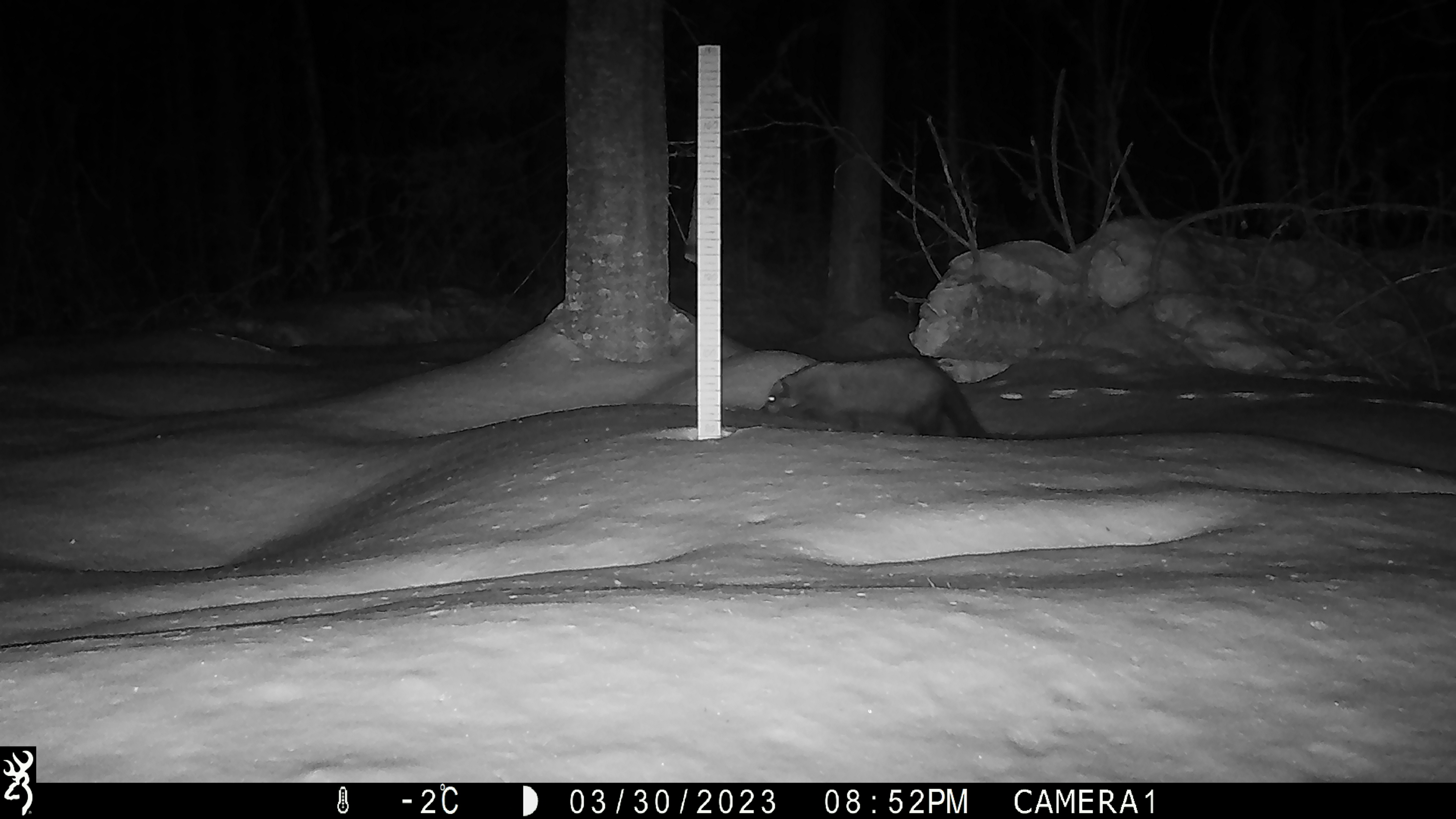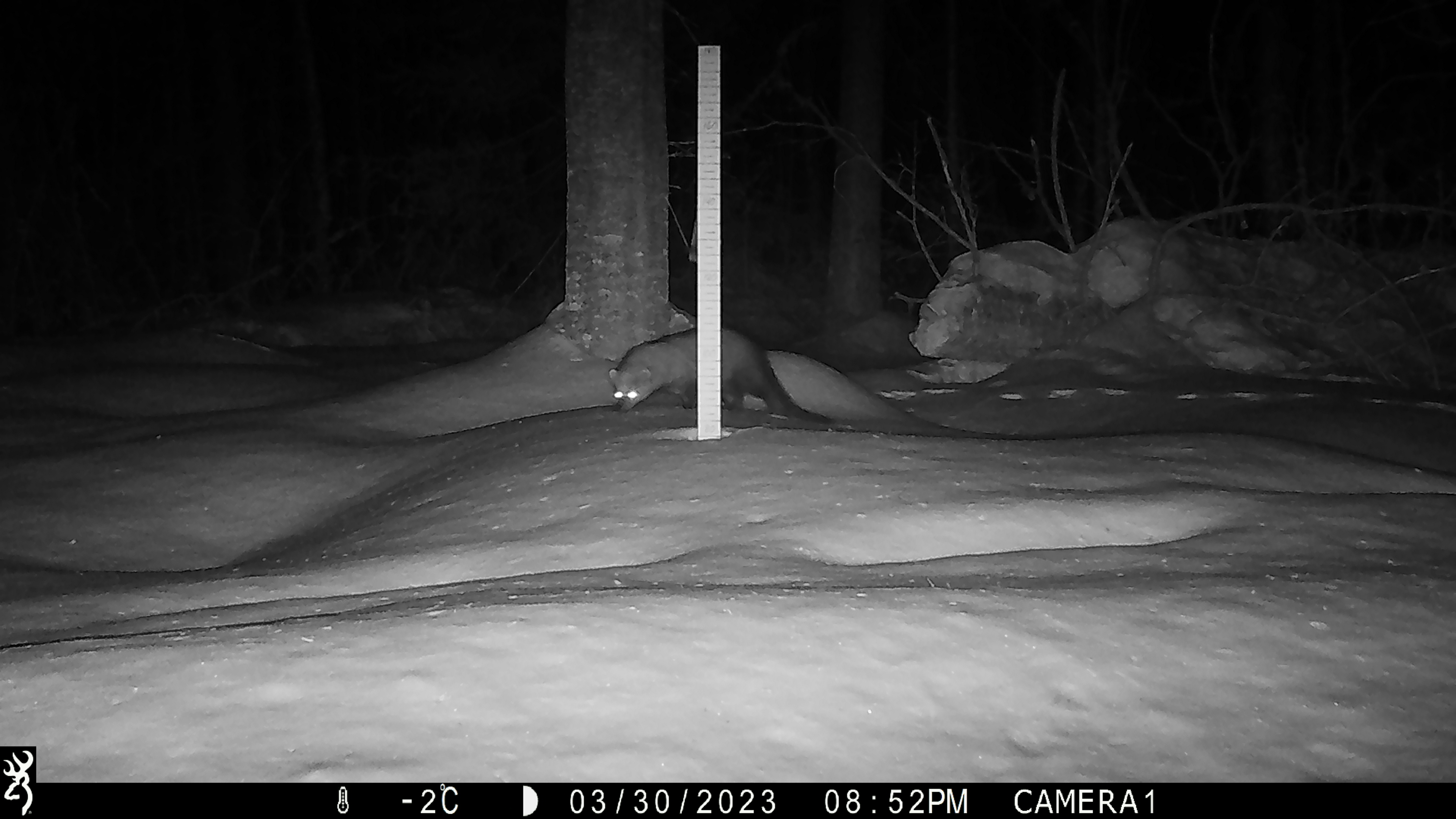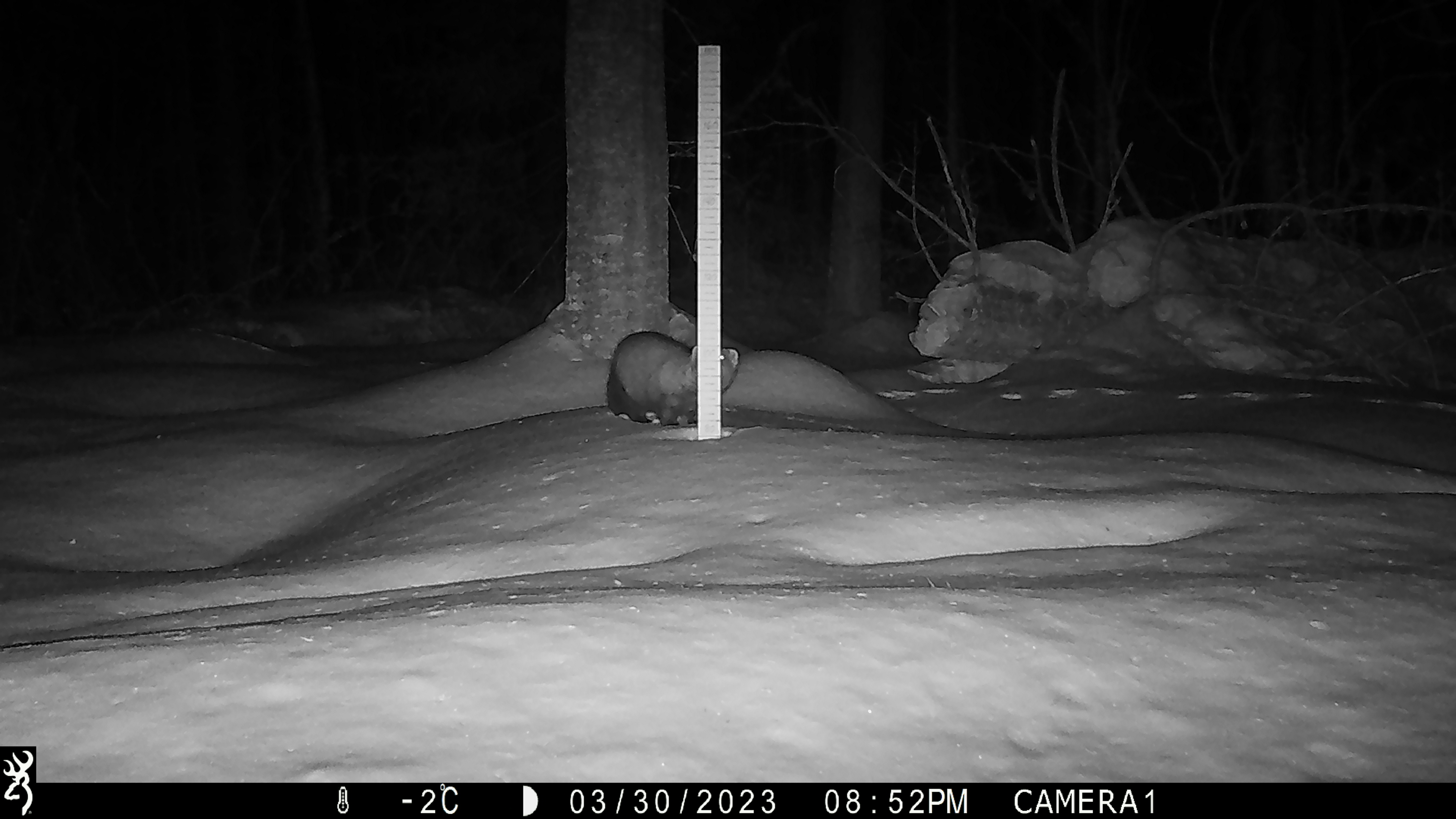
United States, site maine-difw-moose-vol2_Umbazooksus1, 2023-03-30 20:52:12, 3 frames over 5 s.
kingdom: Animalia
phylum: Chordata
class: Mammalia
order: Carnivora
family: Mustelidae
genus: Pekania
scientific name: Pekania pennanti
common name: fisher